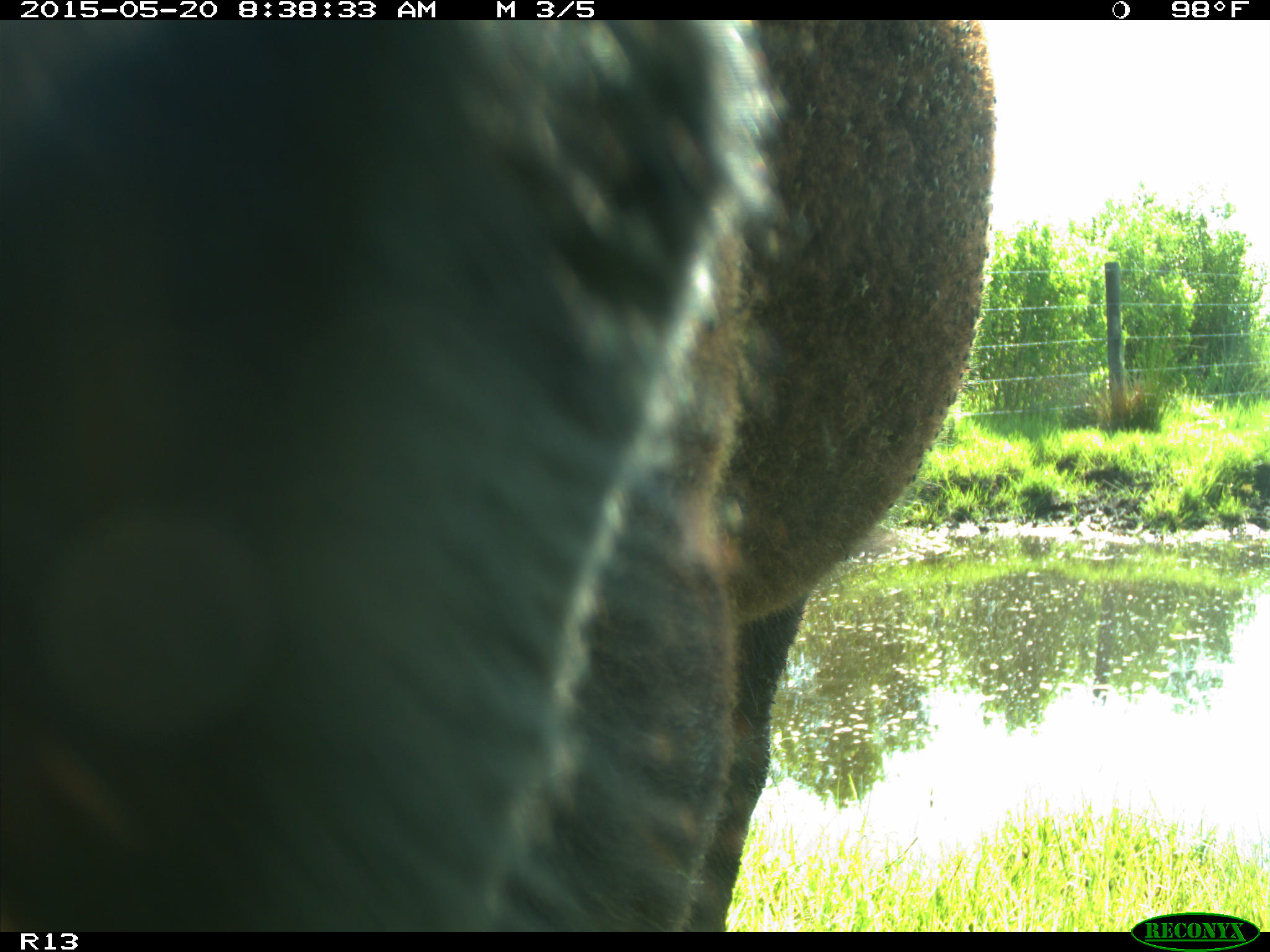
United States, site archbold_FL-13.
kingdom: Animalia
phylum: Chordata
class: Mammalia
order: Artiodactyla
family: Bovidae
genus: Bos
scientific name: Bos taurus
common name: domestic cow